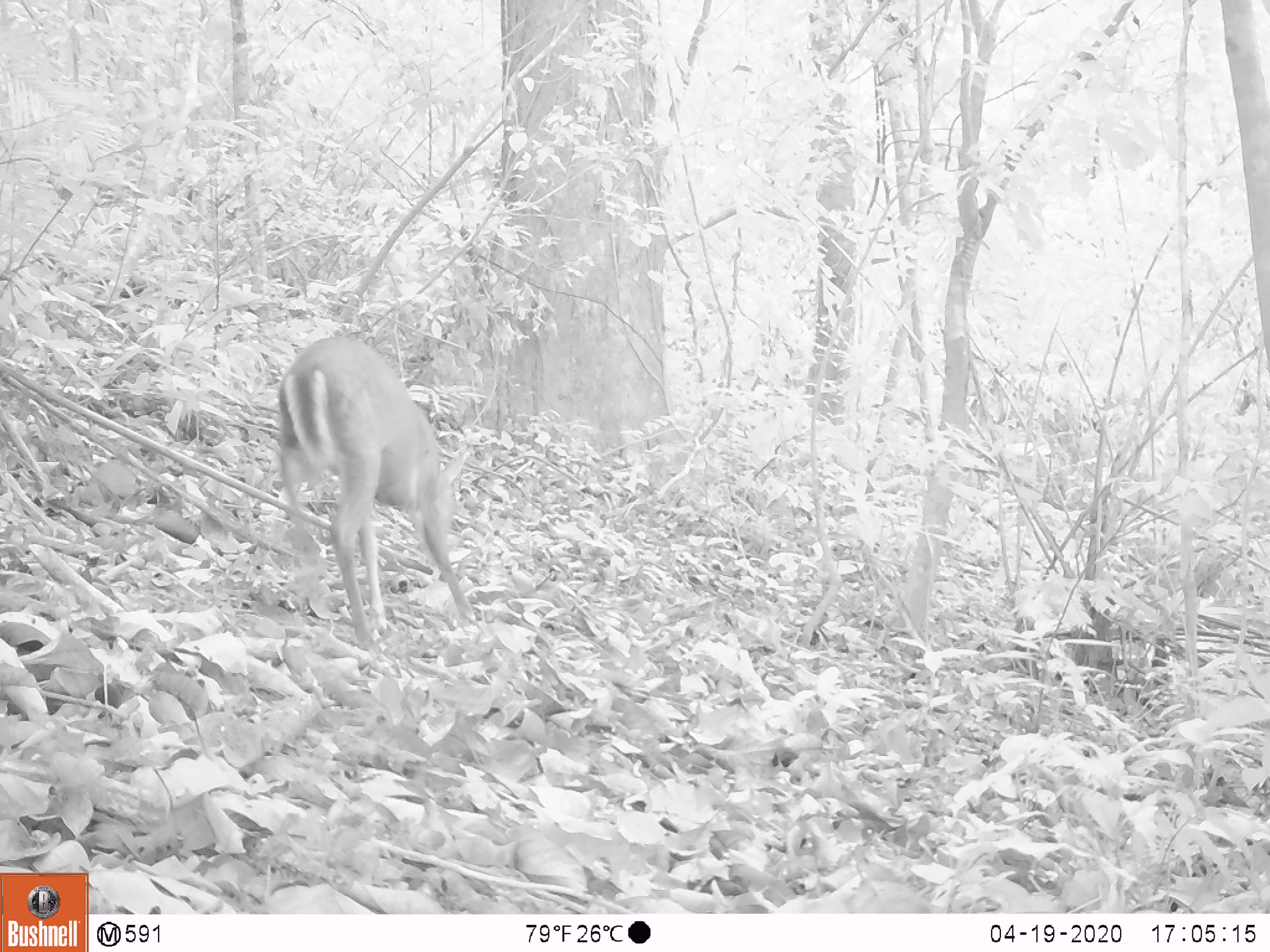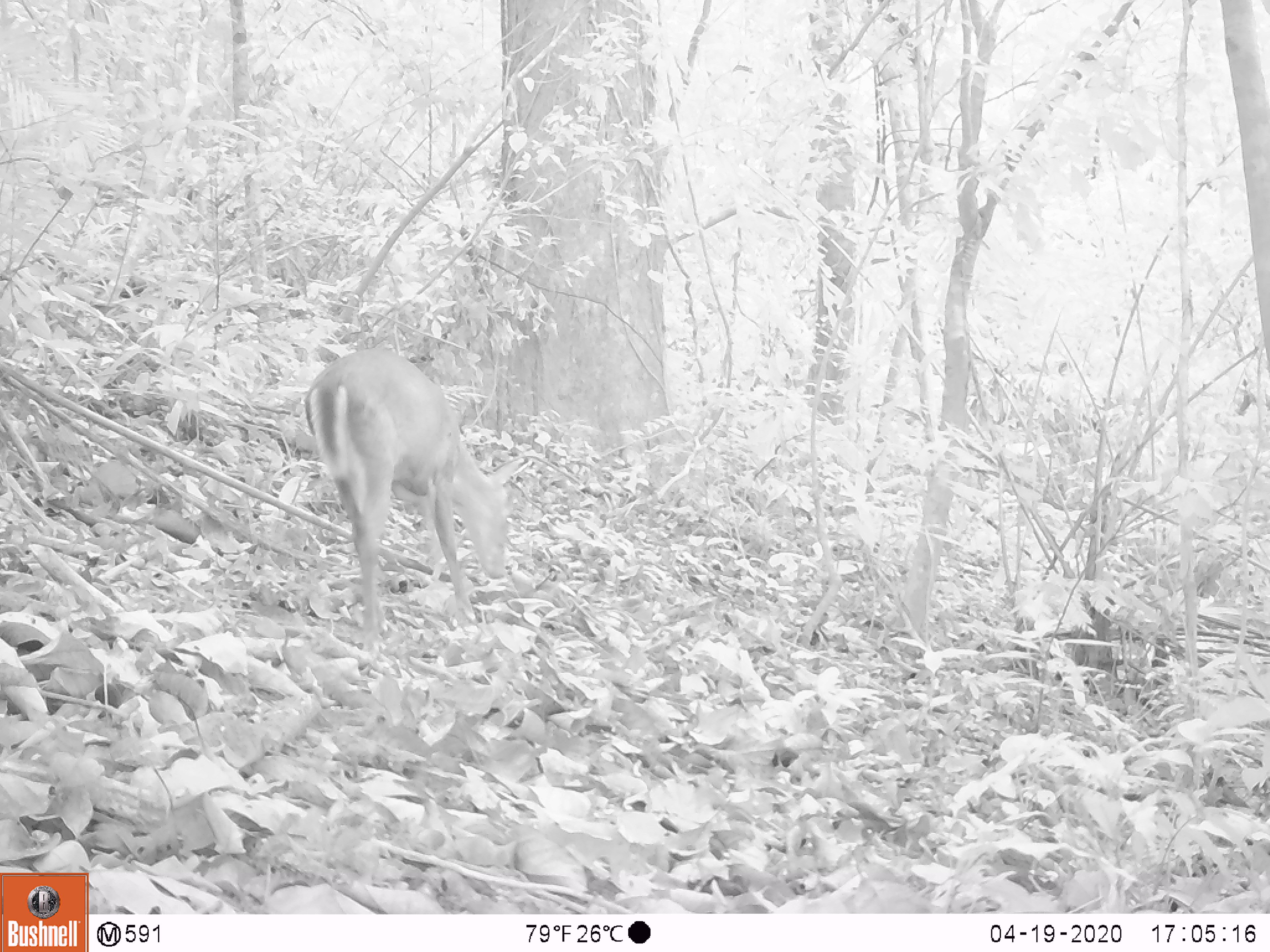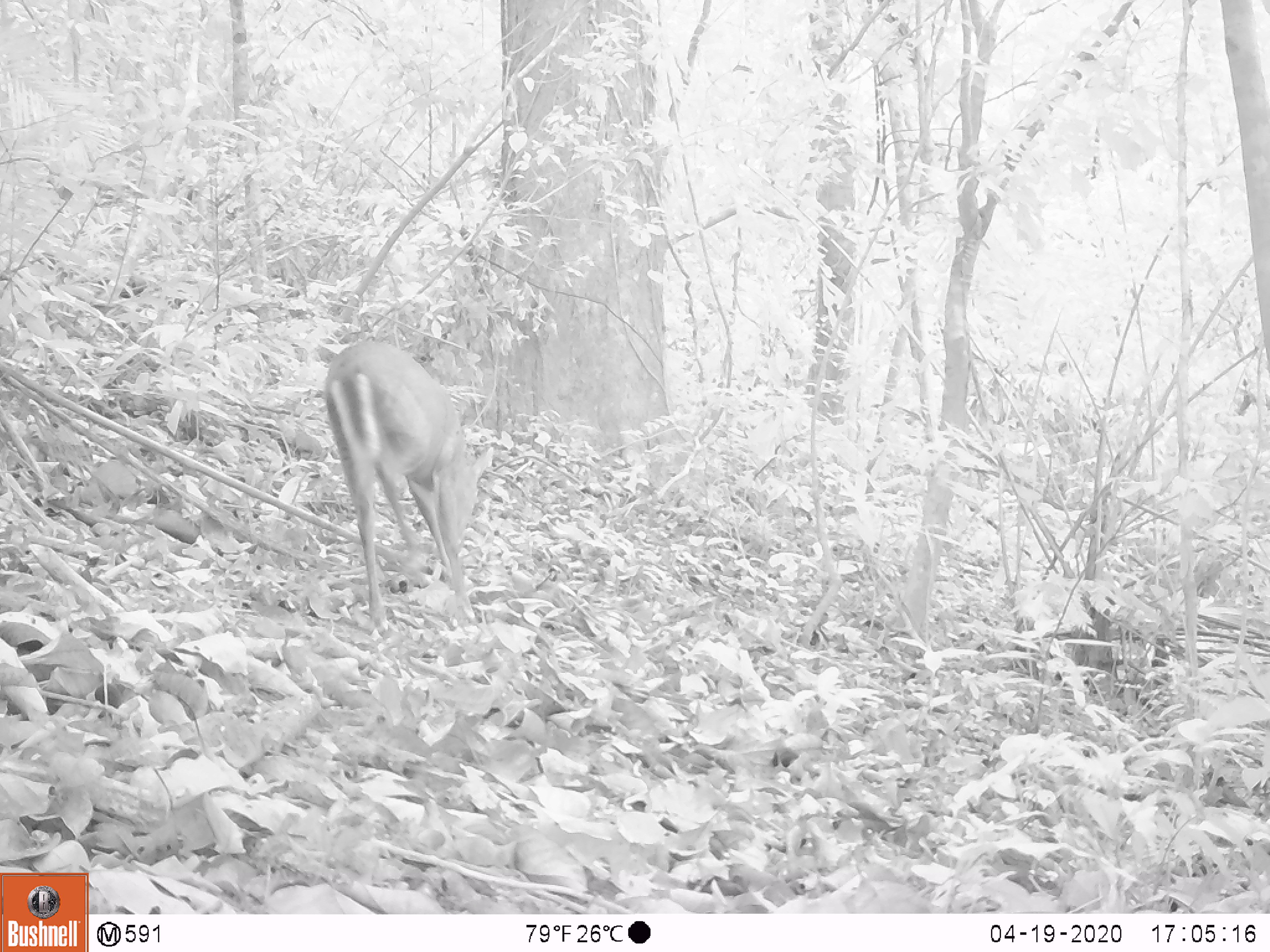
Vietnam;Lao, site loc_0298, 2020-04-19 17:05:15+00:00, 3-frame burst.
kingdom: Animalia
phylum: Chordata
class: Mammalia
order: Artiodactyla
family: Cervidae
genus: Muntiacus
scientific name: Muntiacus rooseveltorum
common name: roosevelt's muntjac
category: roosevelts muntjac group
Roosevelts muntjac group (roosevelt's muntjac) (Muntiacus rooseveltorum). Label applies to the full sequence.